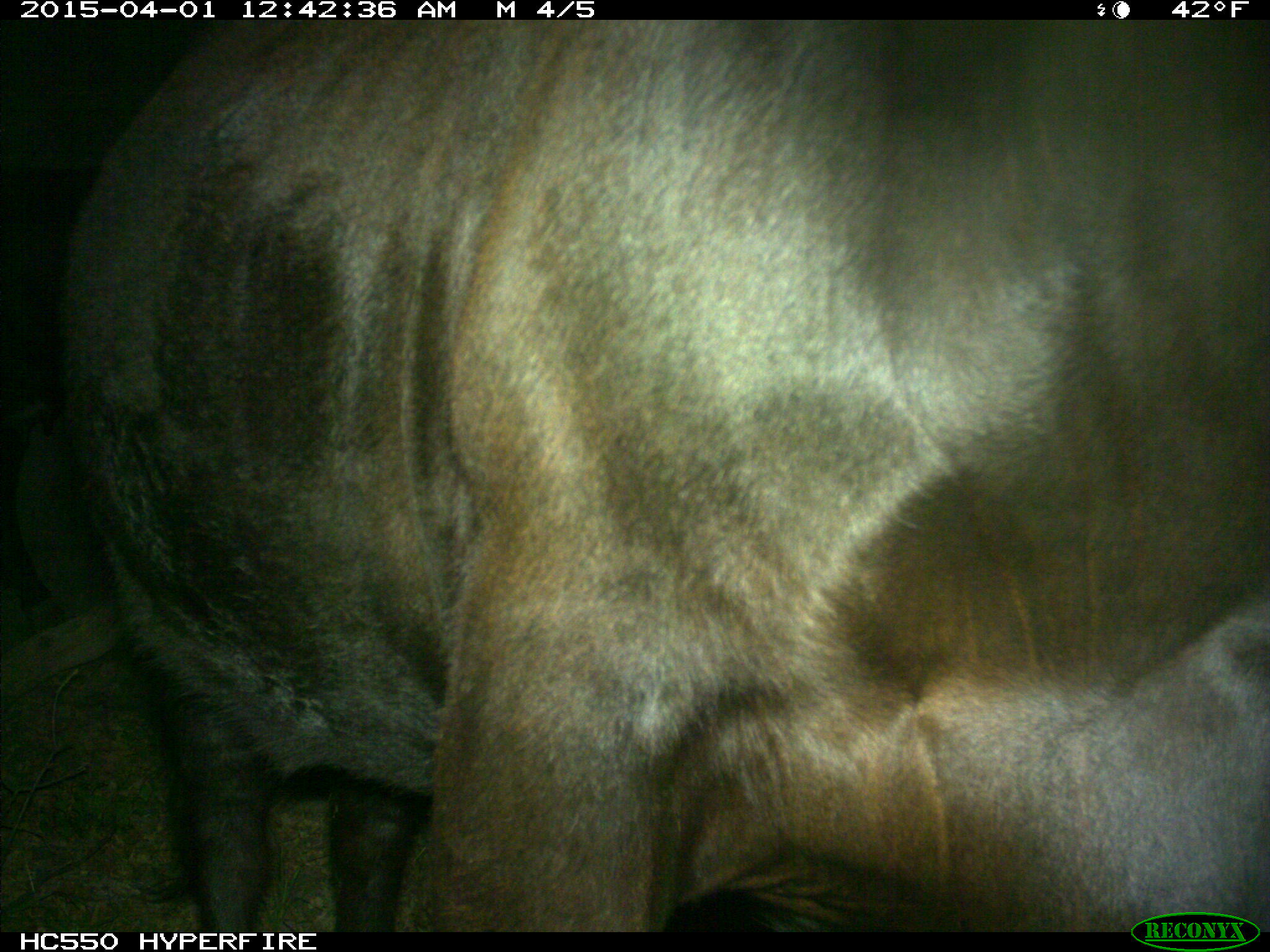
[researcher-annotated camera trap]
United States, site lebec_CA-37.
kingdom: Animalia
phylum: Chordata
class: Mammalia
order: Artiodactyla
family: Bovidae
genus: Bos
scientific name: Bos taurus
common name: domestic cow